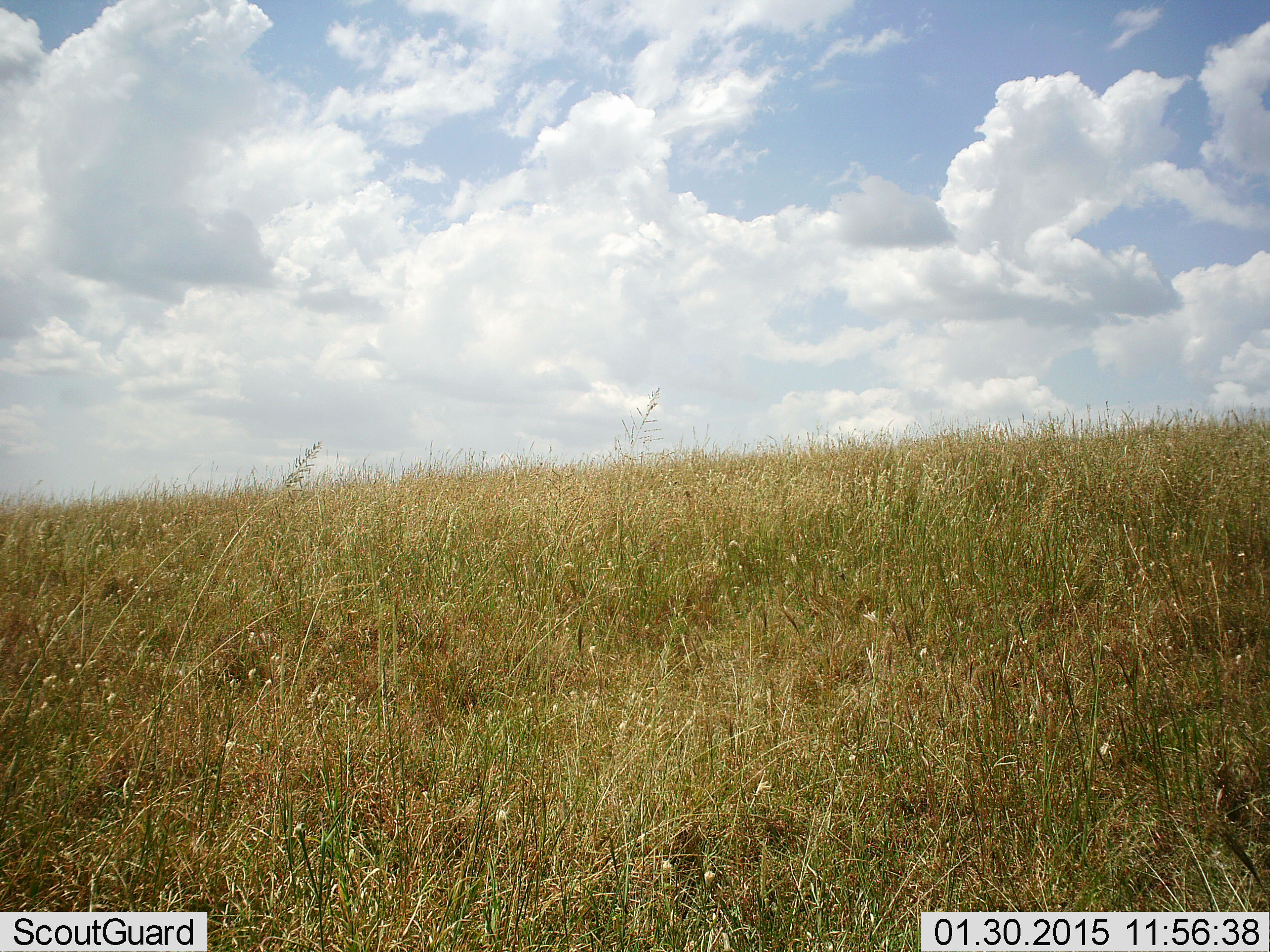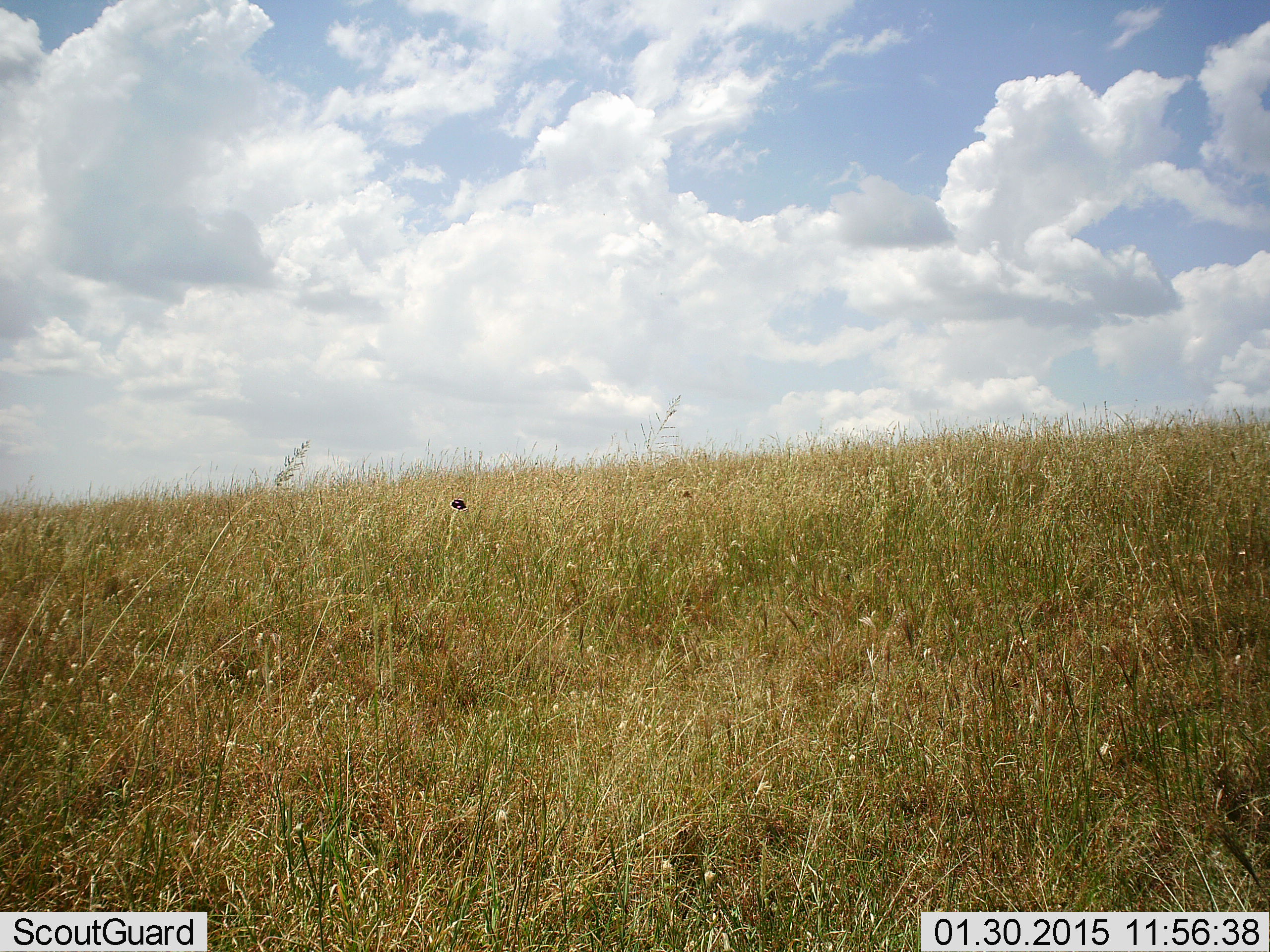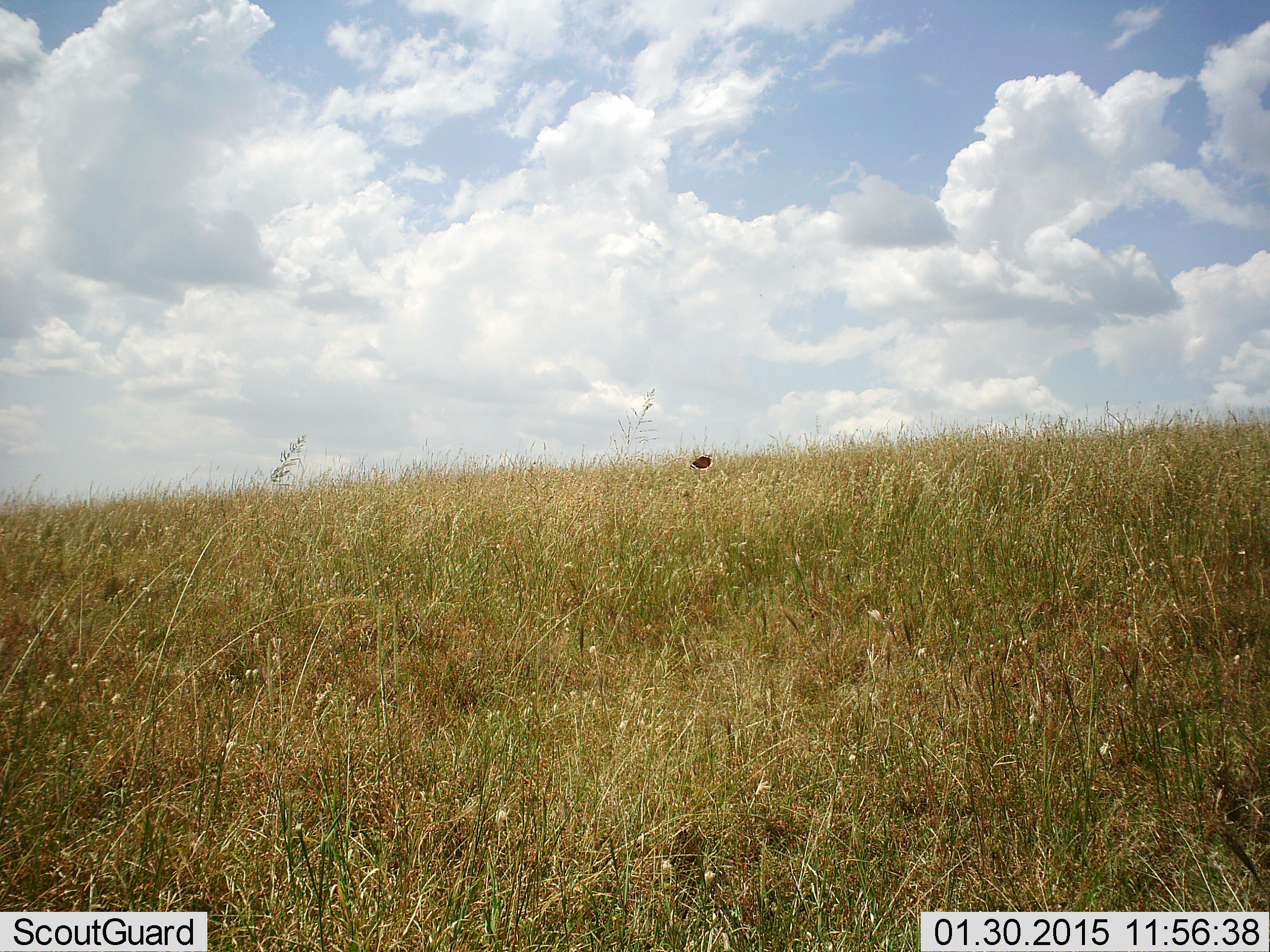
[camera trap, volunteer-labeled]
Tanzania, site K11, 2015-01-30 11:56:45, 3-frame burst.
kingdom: Animalia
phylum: Arthropoda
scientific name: Arthropoda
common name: arthropods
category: insectspider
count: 1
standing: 10%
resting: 0%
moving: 90%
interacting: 0%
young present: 0%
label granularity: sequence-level